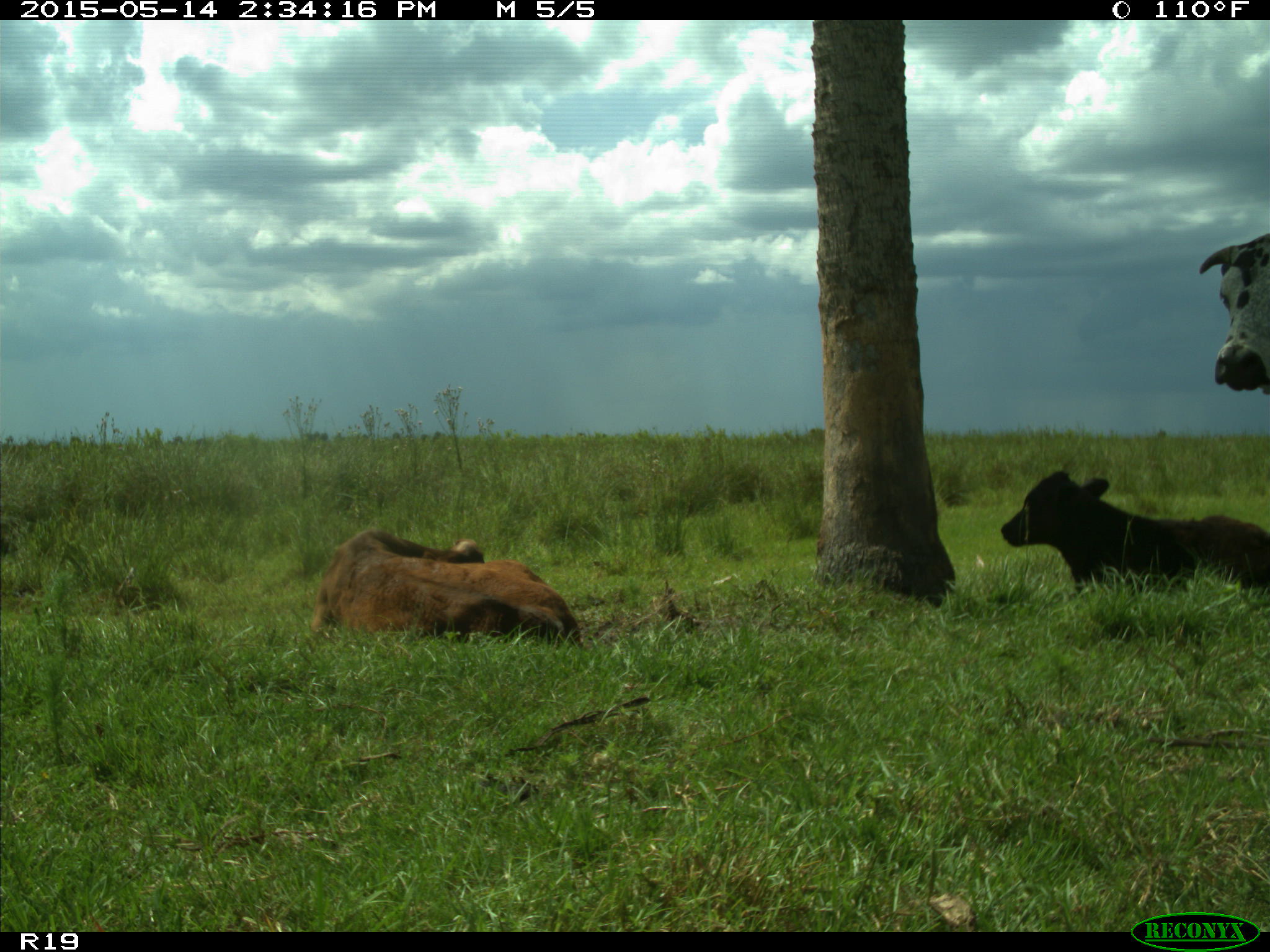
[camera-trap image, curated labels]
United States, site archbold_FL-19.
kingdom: Animalia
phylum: Chordata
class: Mammalia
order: Artiodactyla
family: Bovidae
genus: Bos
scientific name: Bos taurus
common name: domestic cow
Bos taurus (domestic cow).